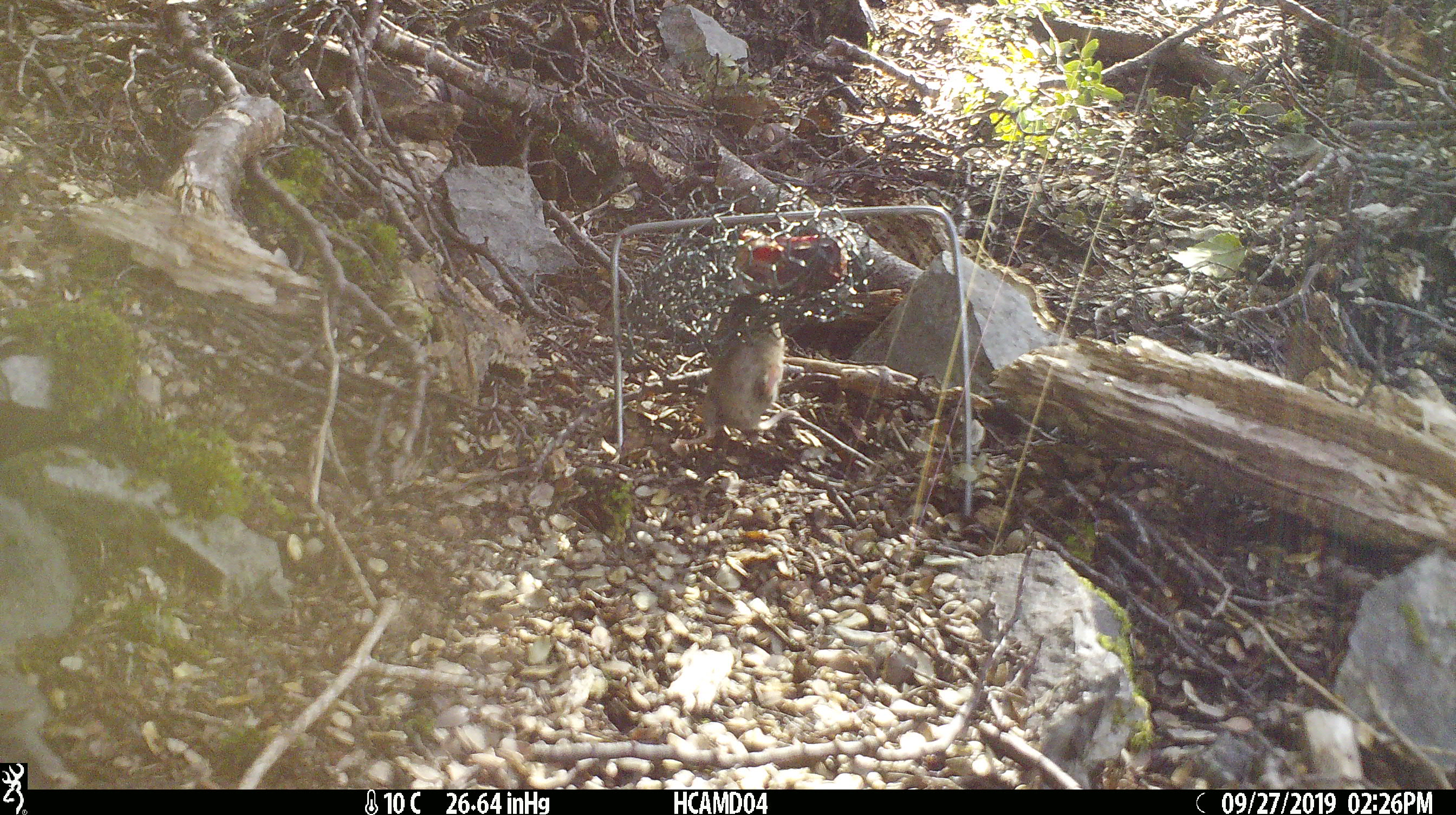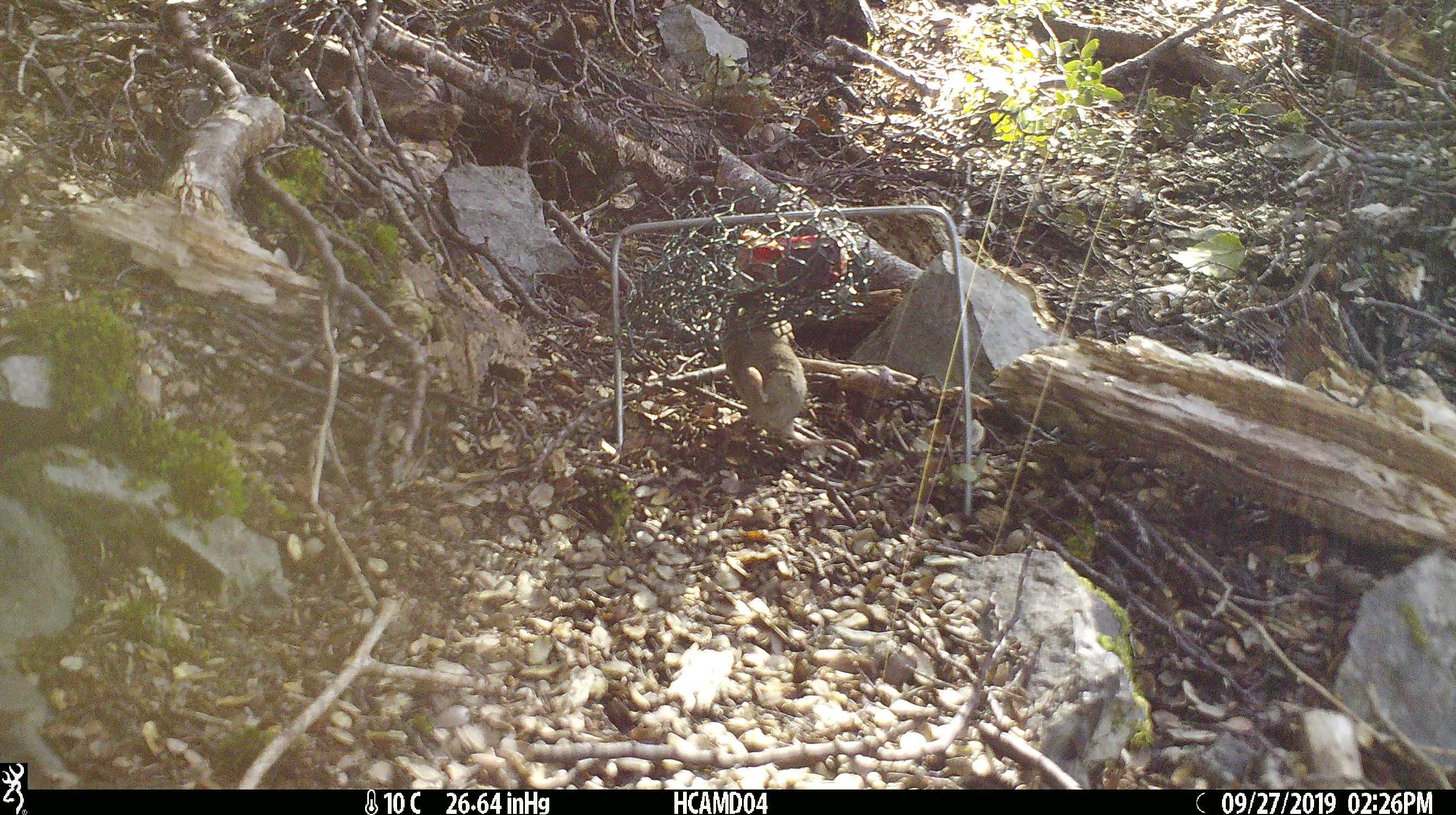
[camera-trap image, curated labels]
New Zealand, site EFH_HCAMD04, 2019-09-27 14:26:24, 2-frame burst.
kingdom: Animalia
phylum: Chordata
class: Mammalia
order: Rodentia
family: Muridae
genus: Mus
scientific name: Mus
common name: mouse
Mouse (Mus).